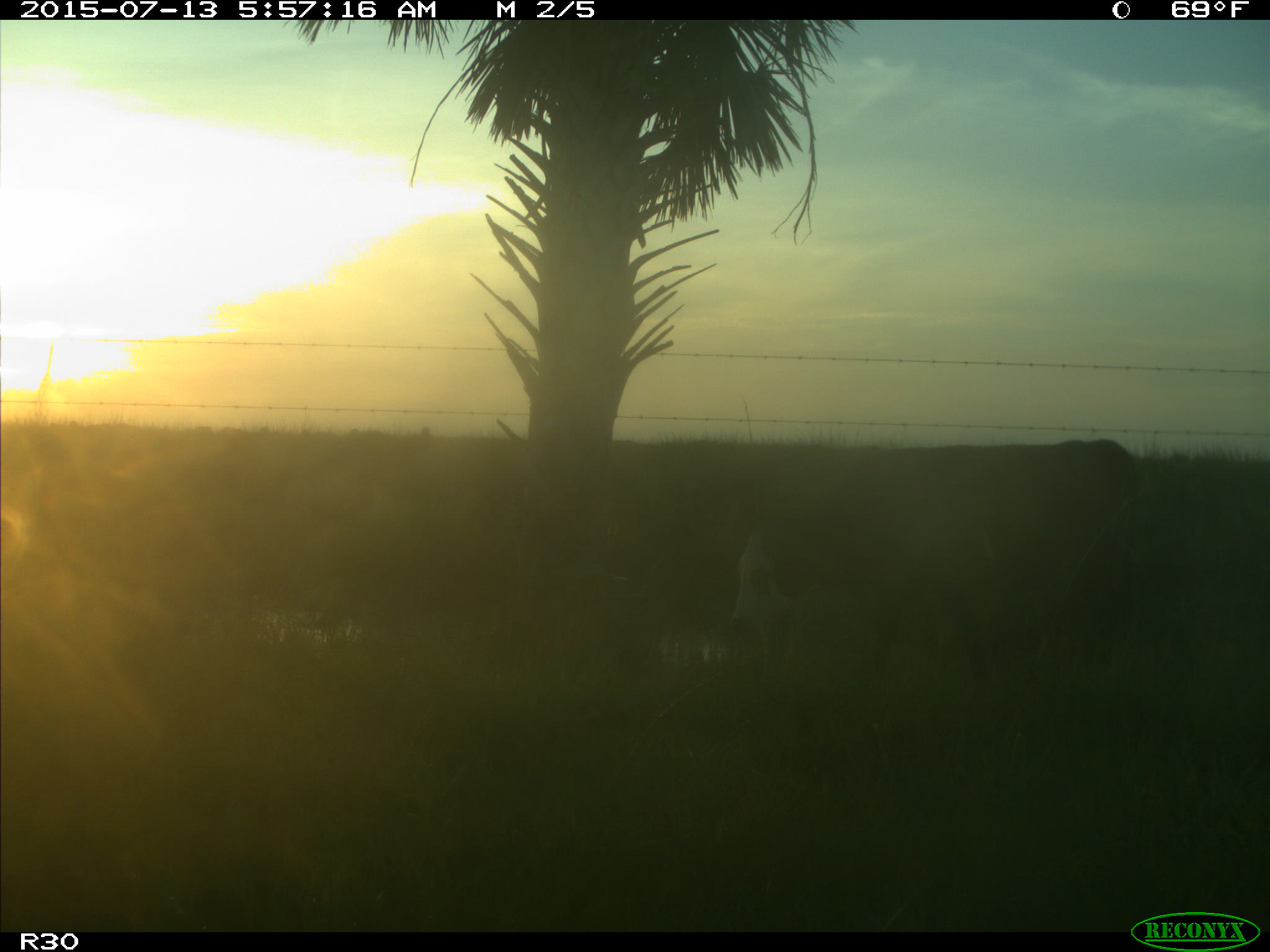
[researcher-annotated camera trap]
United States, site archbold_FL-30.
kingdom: Animalia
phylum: Chordata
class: Mammalia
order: Artiodactyla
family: Bovidae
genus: Bos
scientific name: Bos taurus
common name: domestic cow